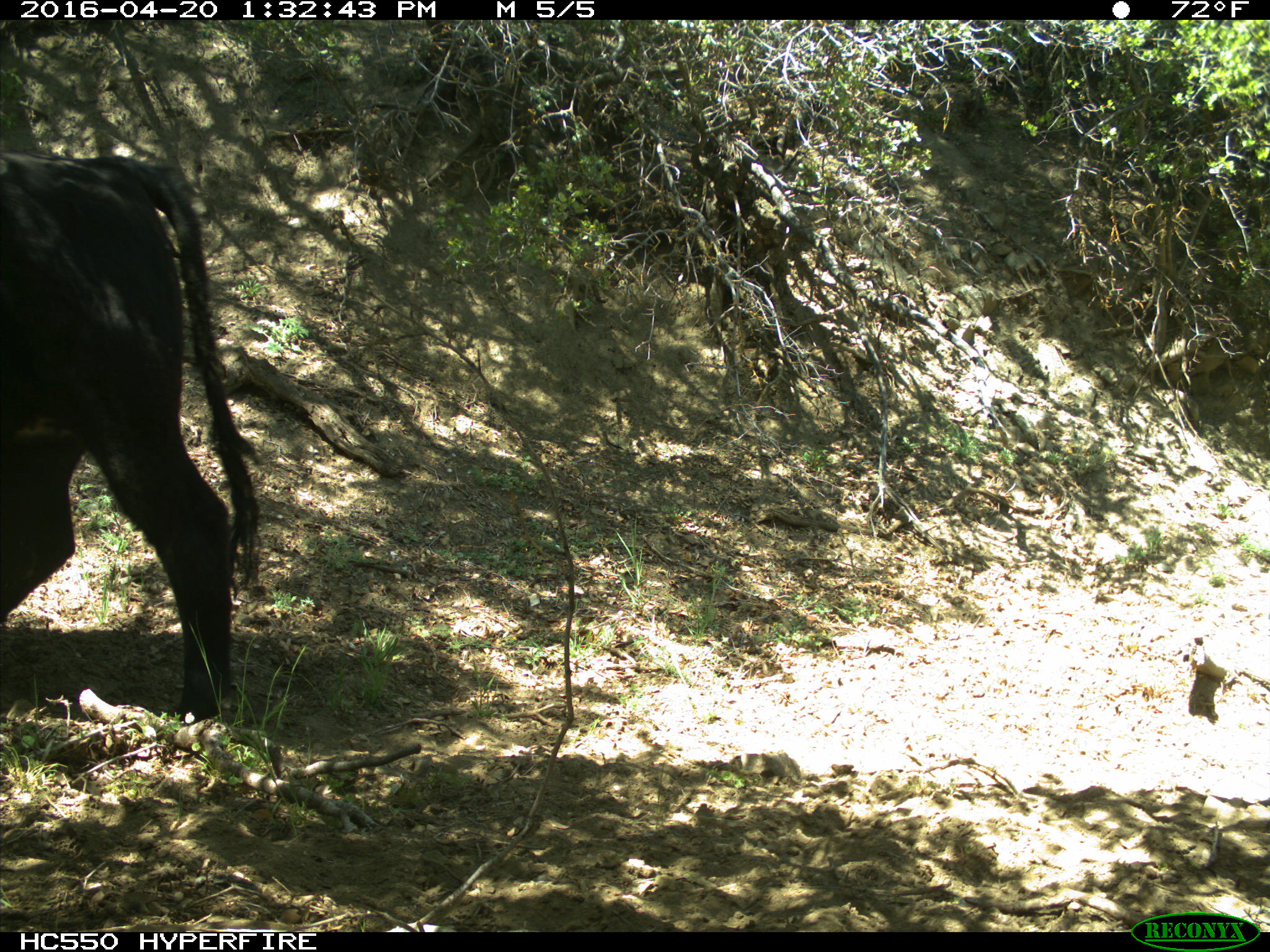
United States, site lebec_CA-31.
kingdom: Animalia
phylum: Chordata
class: Mammalia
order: Artiodactyla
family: Bovidae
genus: Bos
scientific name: Bos taurus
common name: domestic cow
Bos taurus (domestic cow).